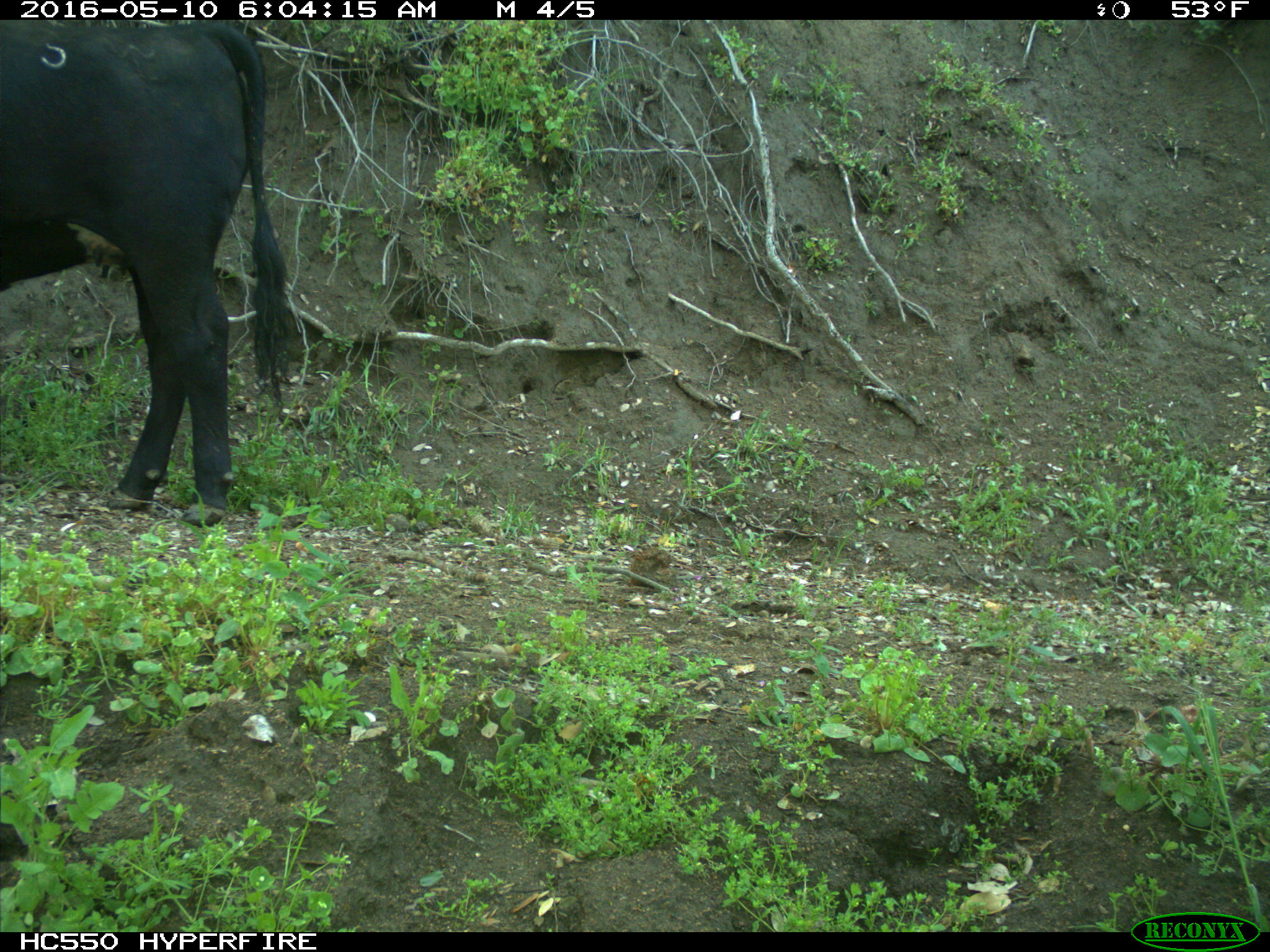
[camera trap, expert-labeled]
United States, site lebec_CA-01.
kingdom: Animalia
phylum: Chordata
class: Mammalia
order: Artiodactyla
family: Bovidae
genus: Bos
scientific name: Bos taurus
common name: domestic cow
Bos taurus (domestic cow).